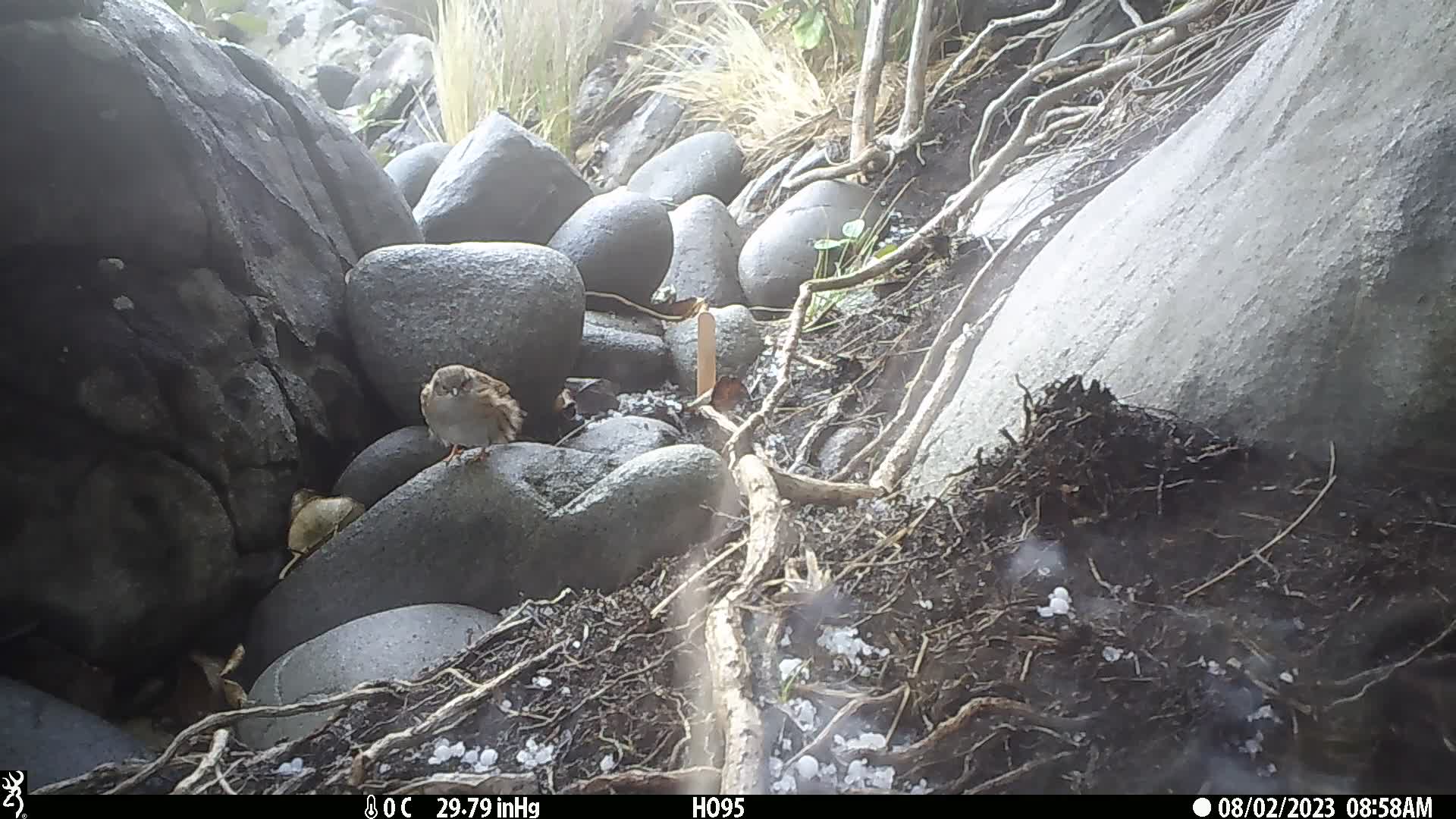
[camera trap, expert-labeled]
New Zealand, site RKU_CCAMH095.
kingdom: Animalia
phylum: Chordata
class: Aves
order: Passeriformes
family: Prunellidae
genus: Prunella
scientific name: Prunella modularis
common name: dunnock